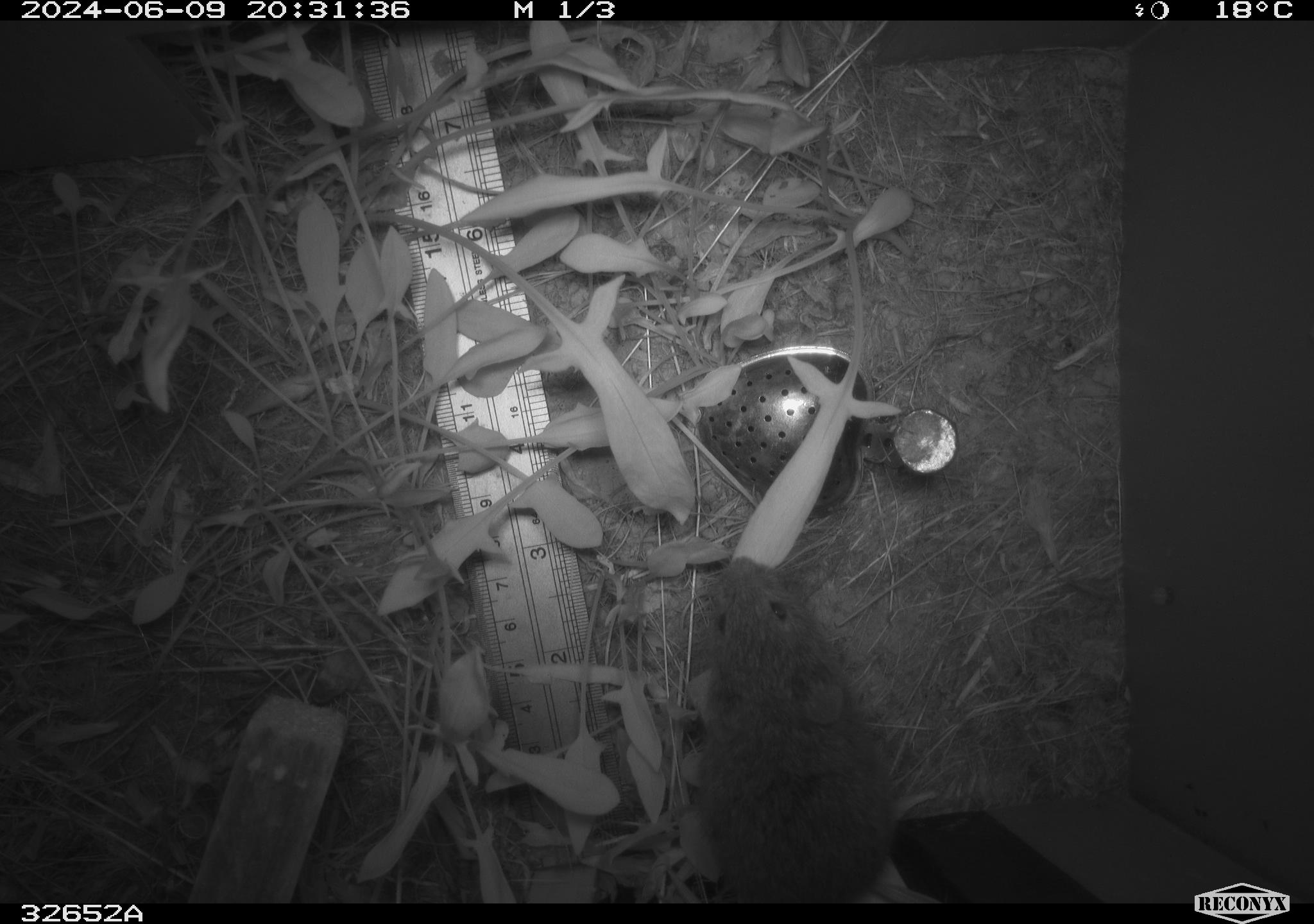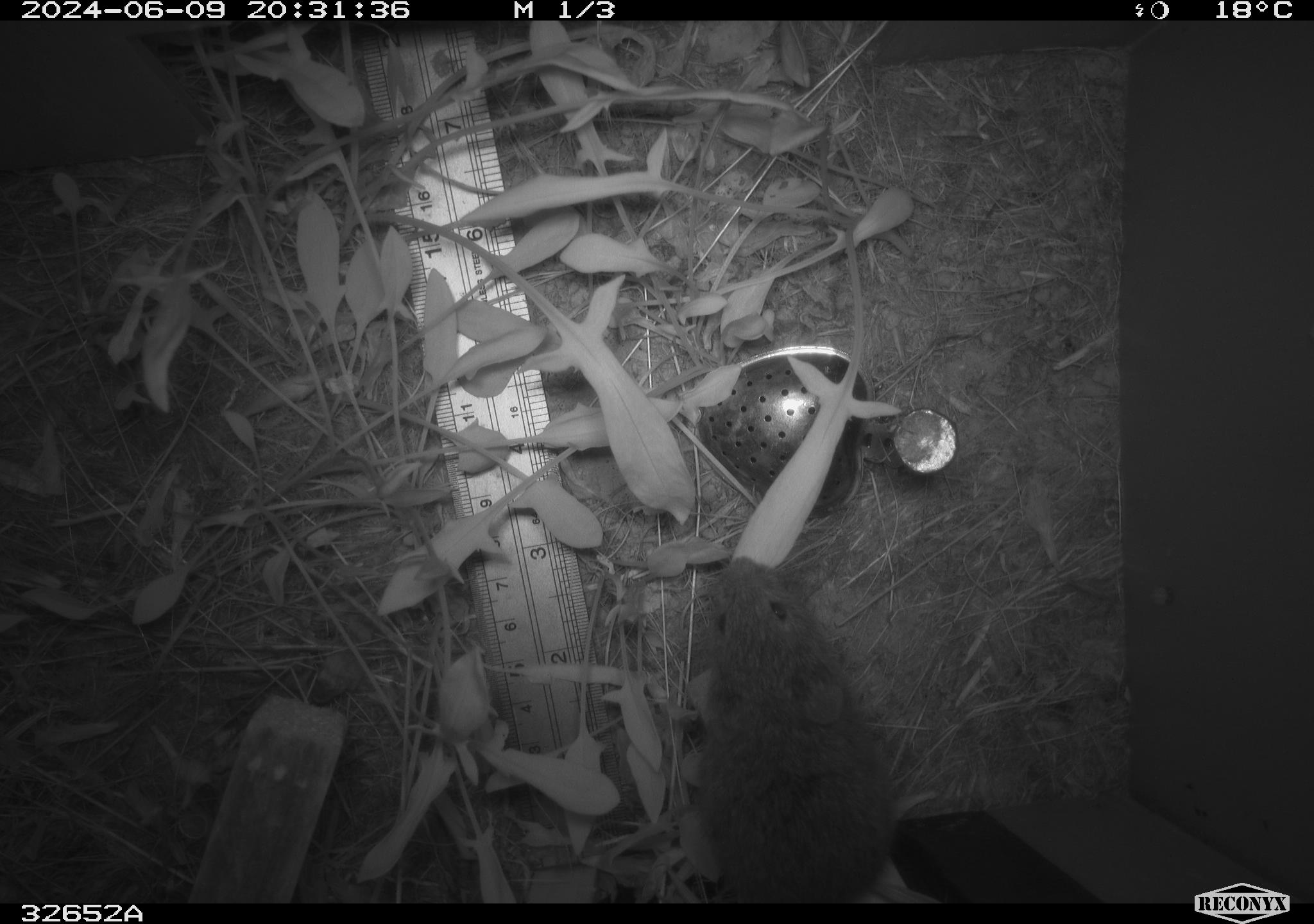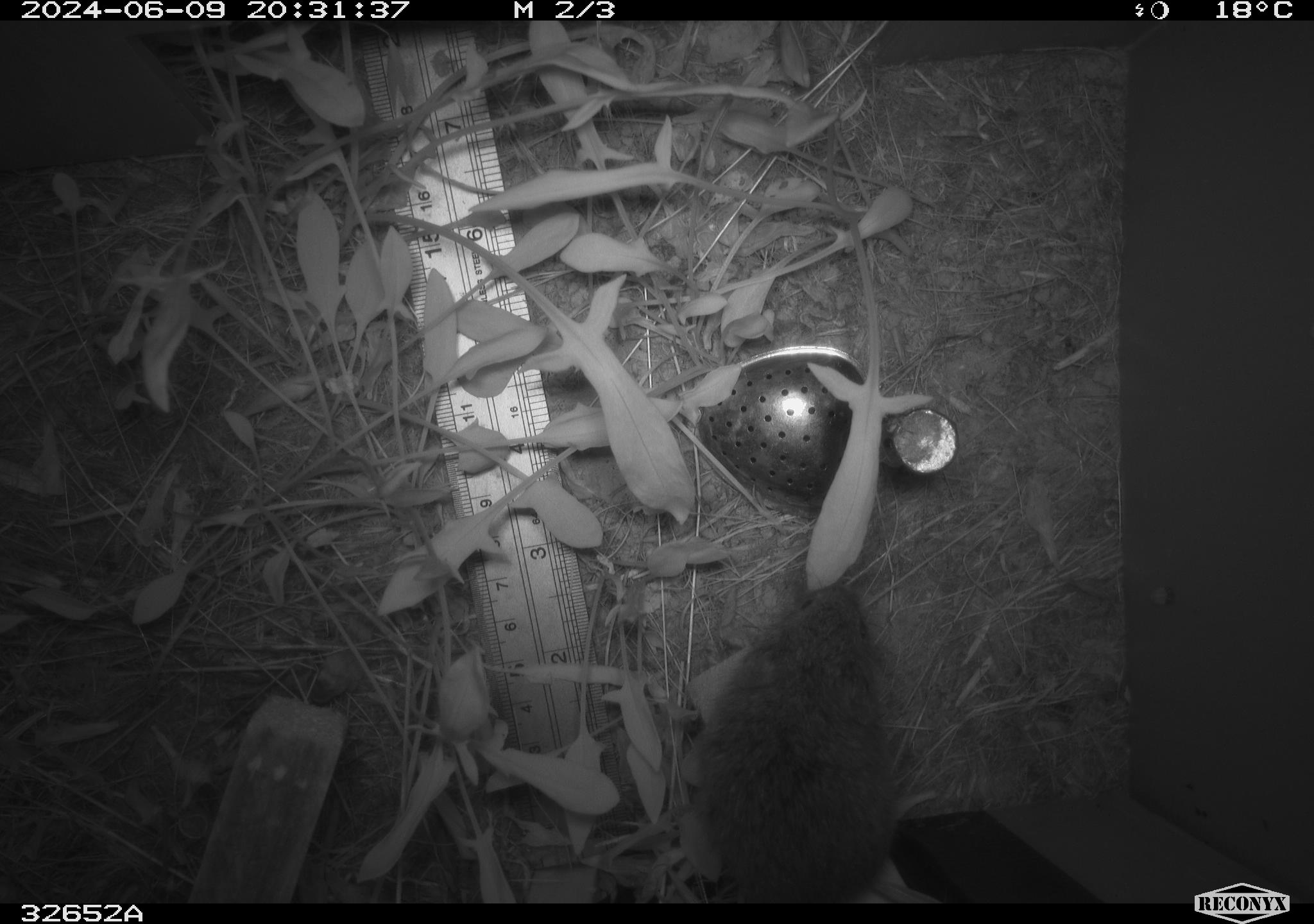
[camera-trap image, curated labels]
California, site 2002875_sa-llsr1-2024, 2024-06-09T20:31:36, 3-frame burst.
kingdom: Animalia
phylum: Chordata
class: Mammalia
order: Rodentia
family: Cricetidae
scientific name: Arvicolinae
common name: voles, lemmings, and muskrats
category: arvicolinae subfamily